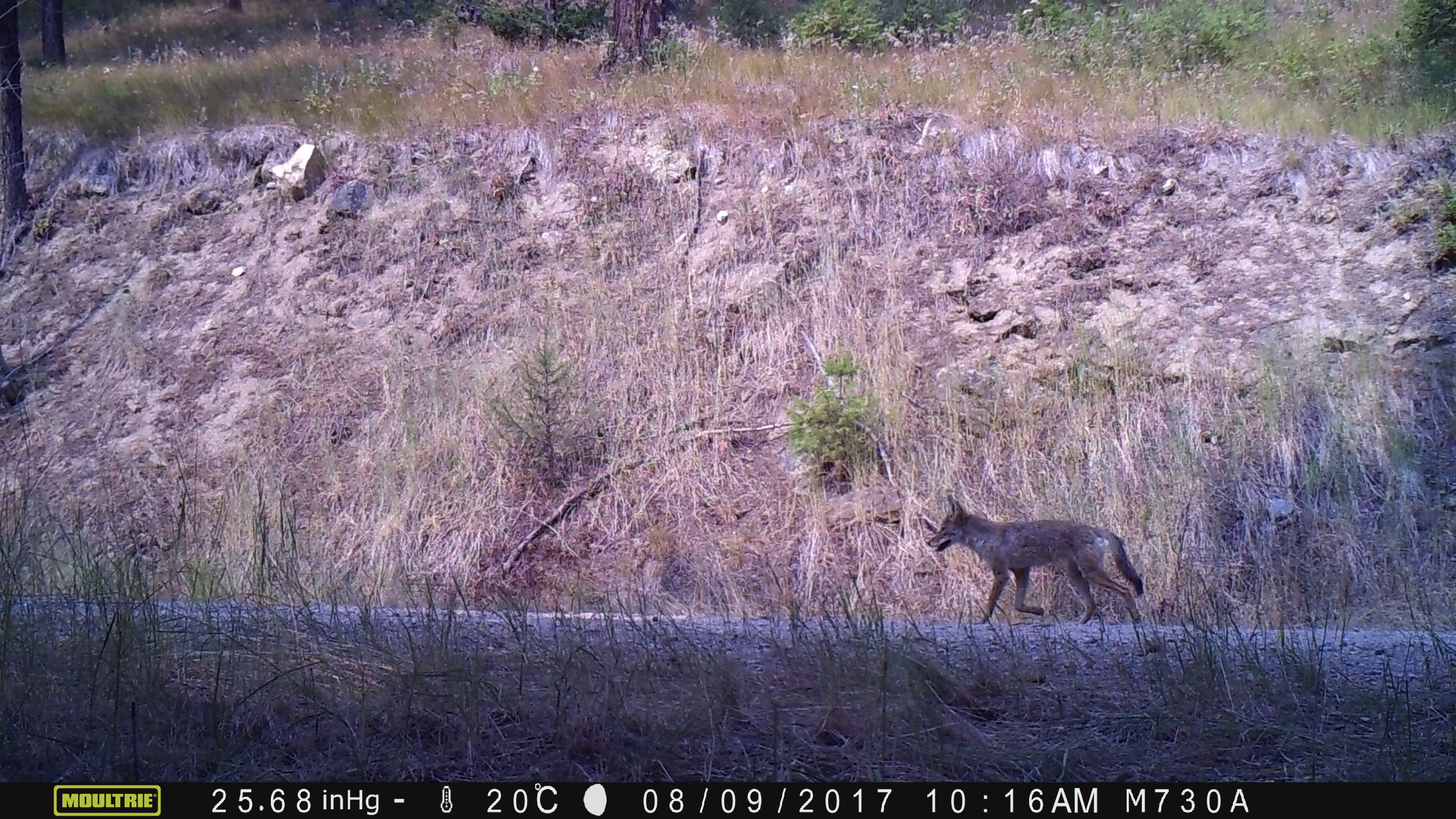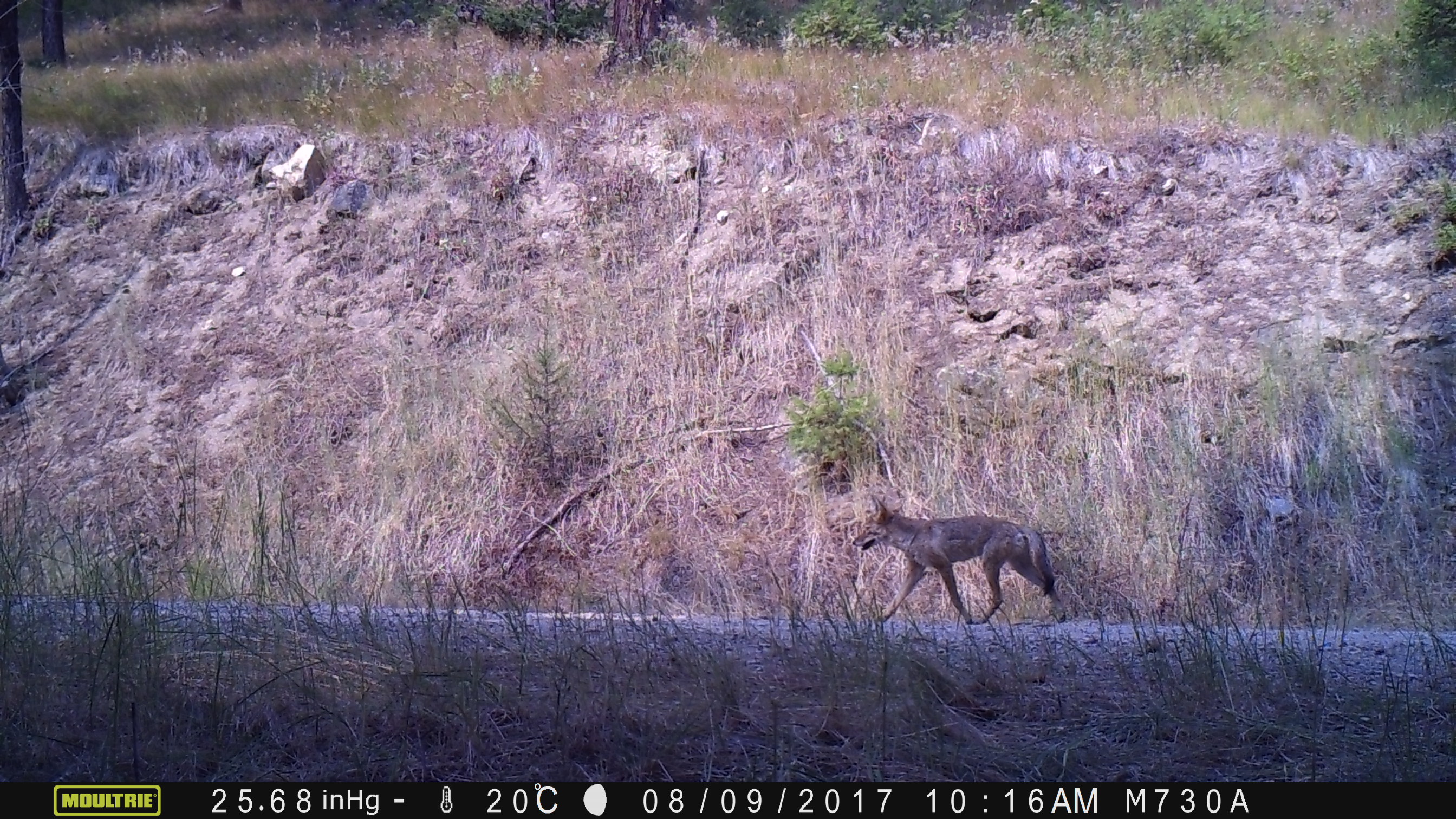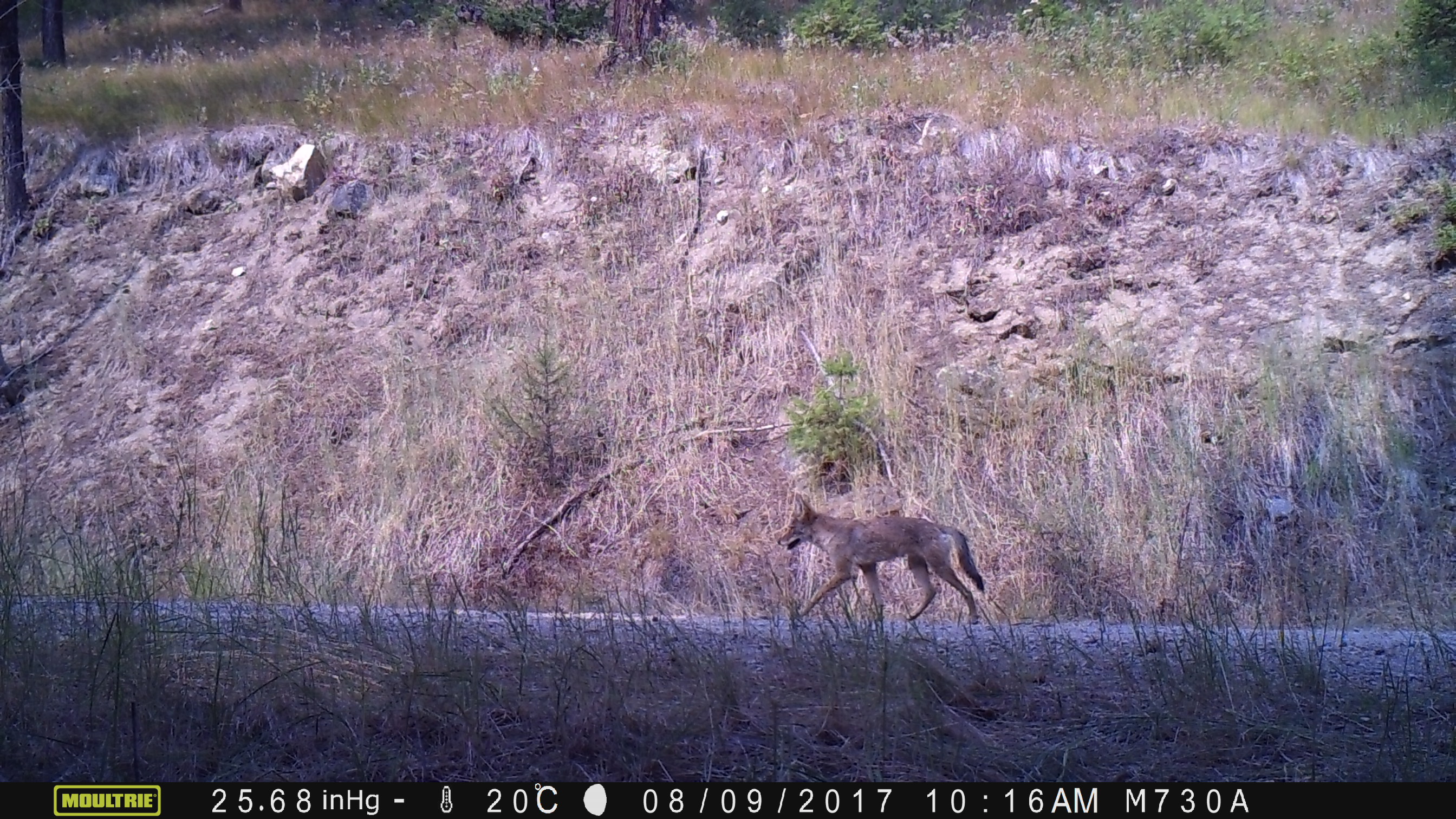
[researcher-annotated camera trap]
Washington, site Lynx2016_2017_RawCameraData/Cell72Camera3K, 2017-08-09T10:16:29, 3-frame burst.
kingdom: Animalia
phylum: Chordata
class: Mammalia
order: Carnivora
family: Canidae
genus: Canis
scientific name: Canis latrans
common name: coyote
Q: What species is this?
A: Canis latrans (coyote).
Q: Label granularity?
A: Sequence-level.